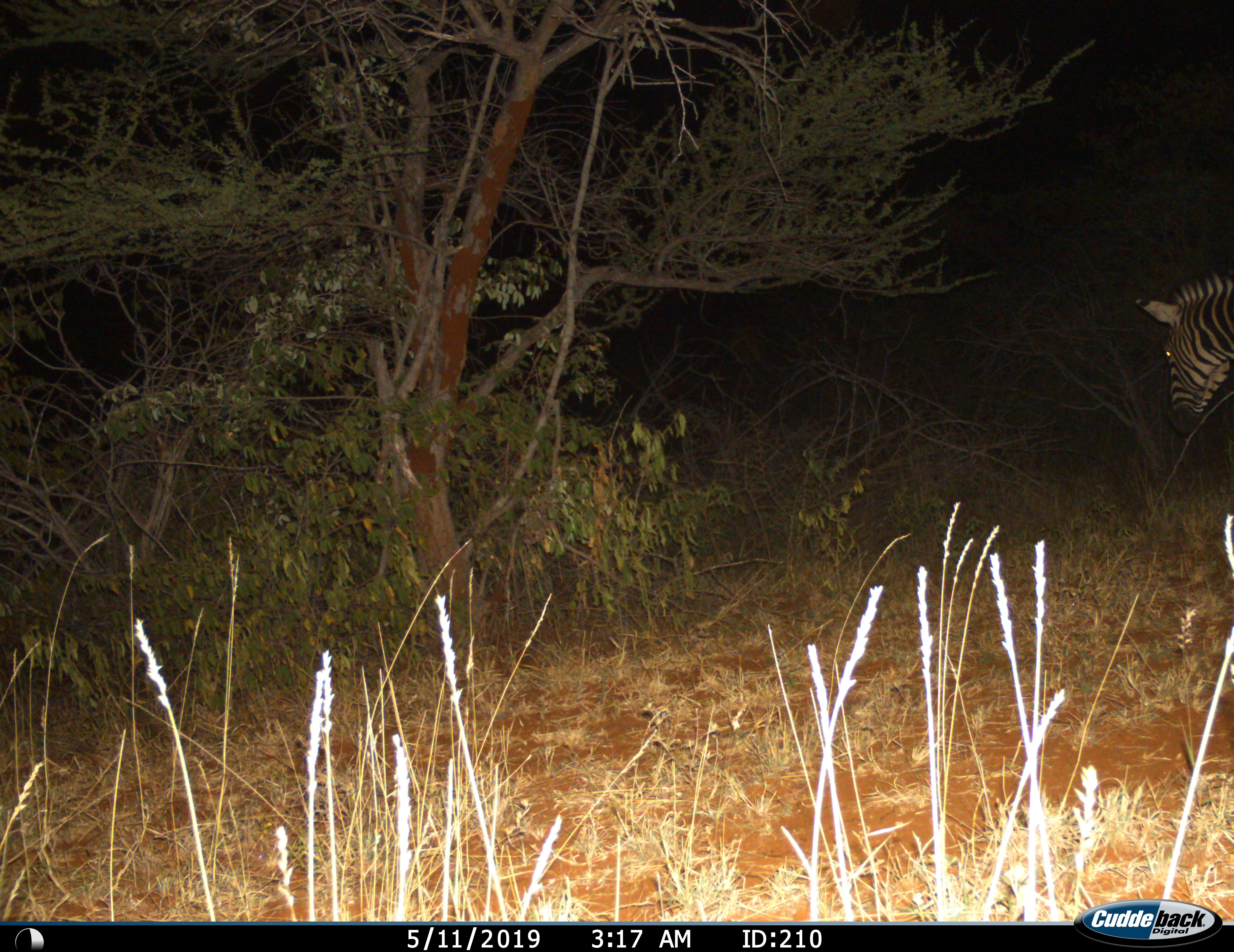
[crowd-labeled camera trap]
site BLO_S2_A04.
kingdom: Animalia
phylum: Chordata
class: Mammalia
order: Perissodactyla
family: Equidae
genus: Equus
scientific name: Equus quagga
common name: plains zebra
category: zebraplains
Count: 1.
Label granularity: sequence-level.